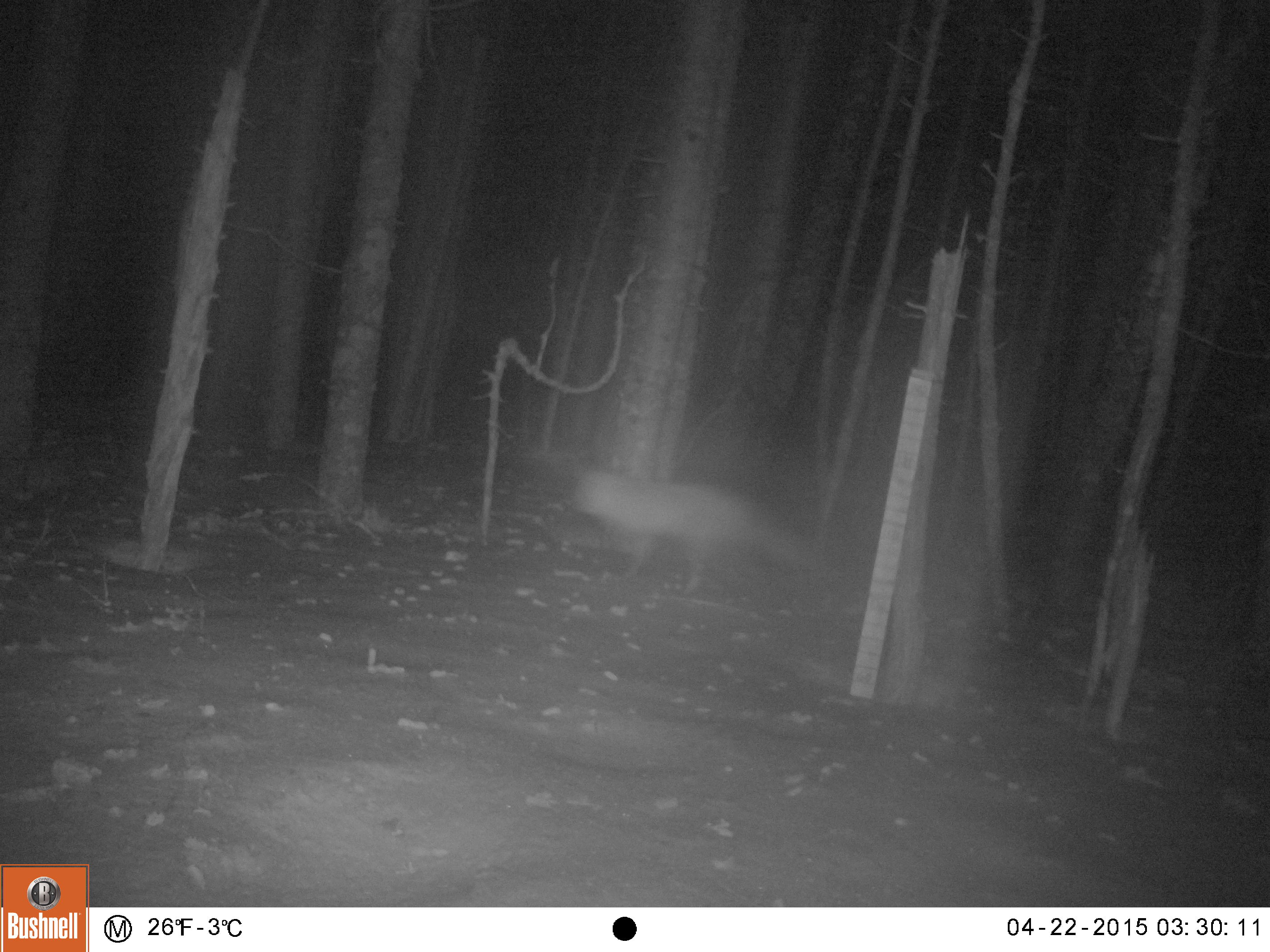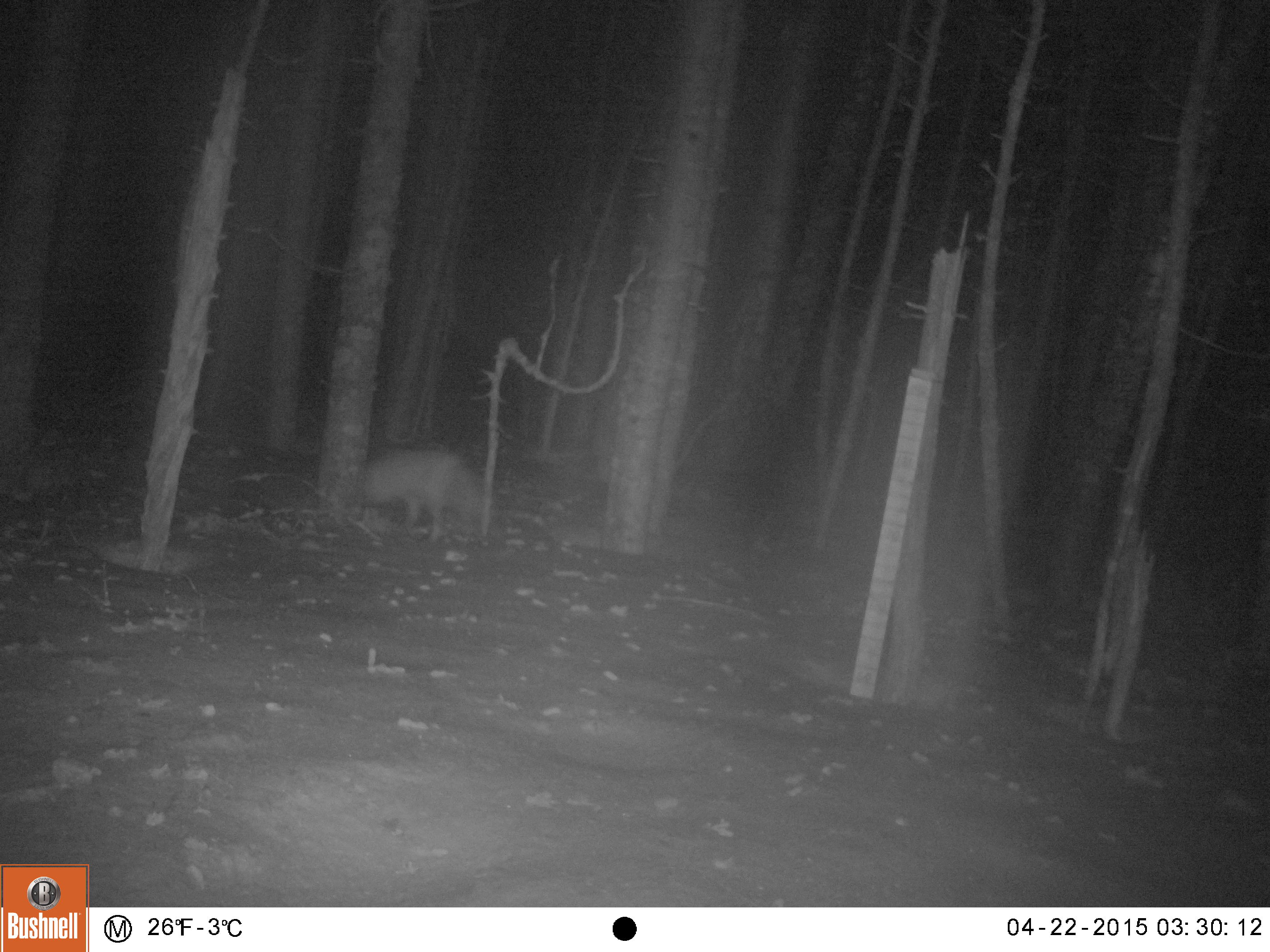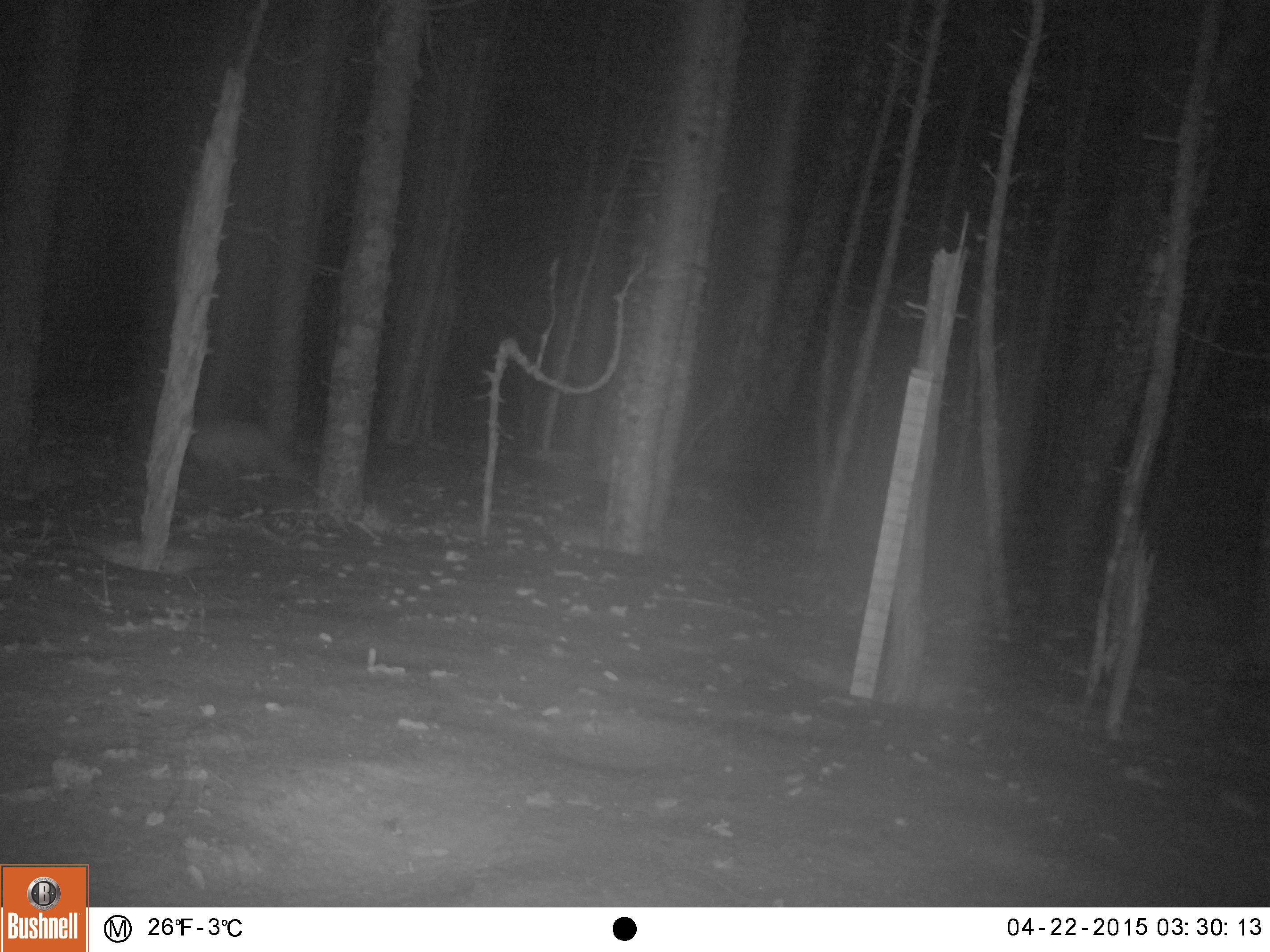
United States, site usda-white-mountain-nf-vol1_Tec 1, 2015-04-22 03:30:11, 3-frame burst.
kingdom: Animalia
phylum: Chordata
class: Mammalia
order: Carnivora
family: Canidae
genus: Vulpes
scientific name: Vulpes vulpes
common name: red fox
Red fox (Vulpes vulpes).